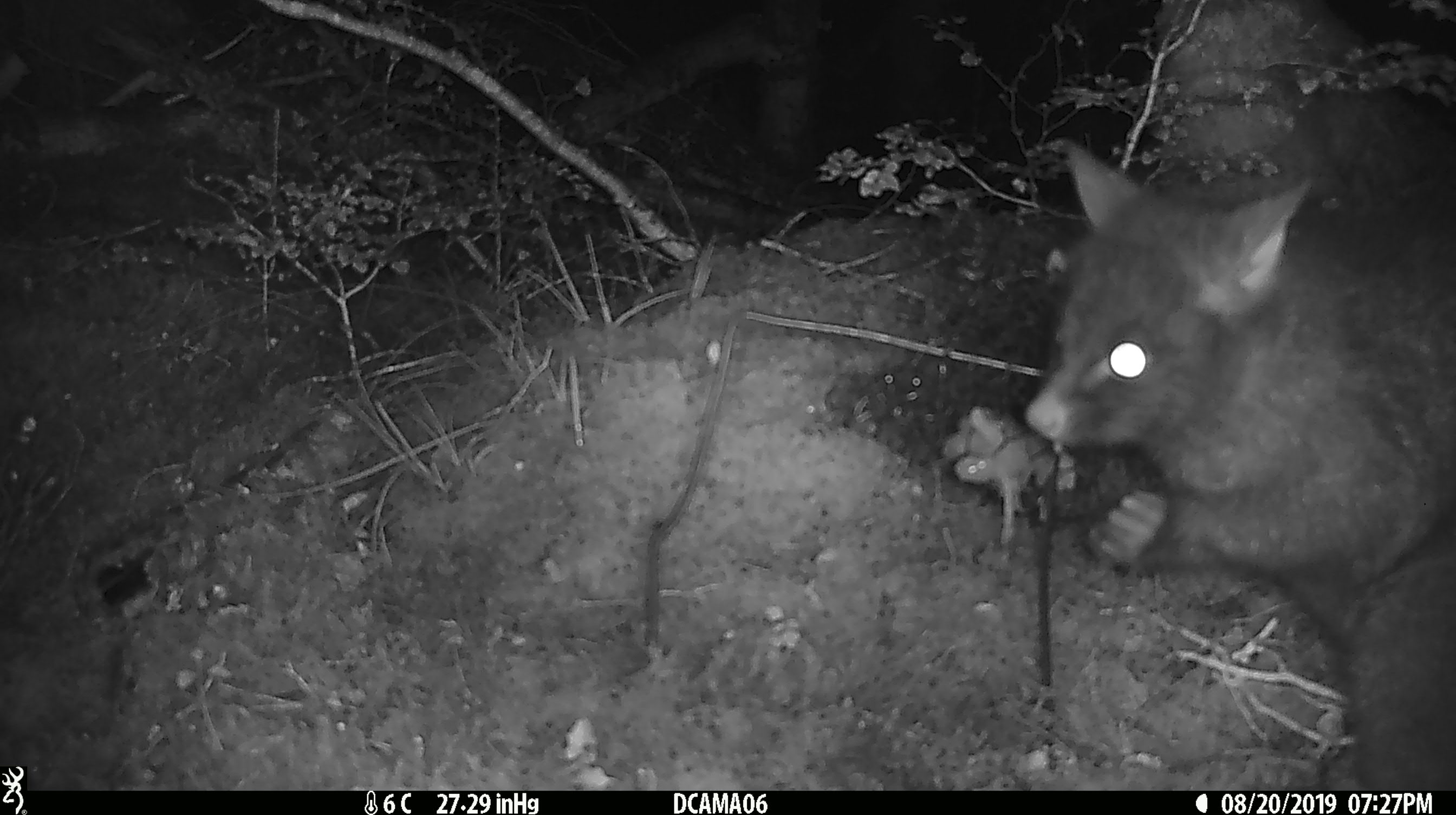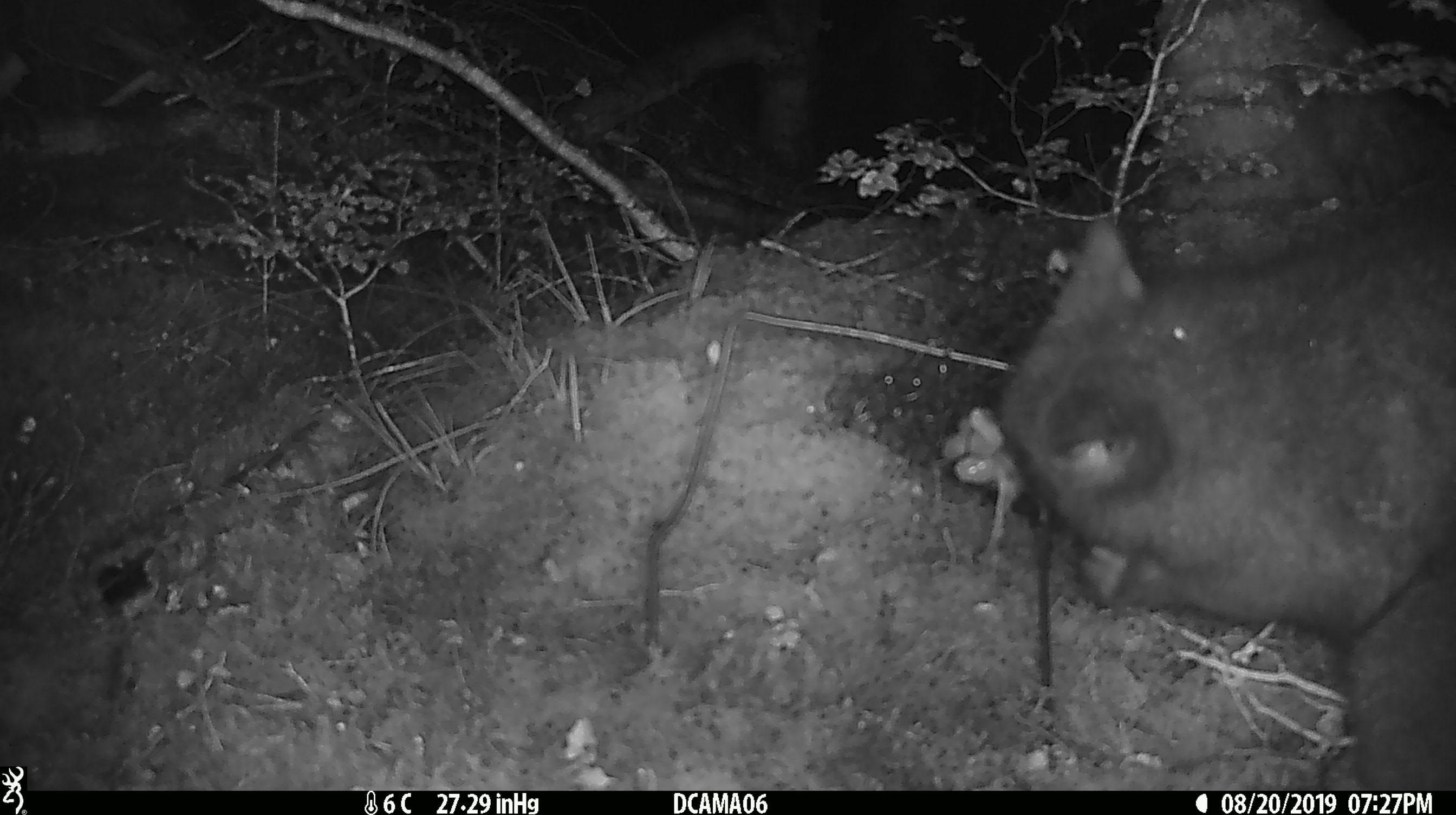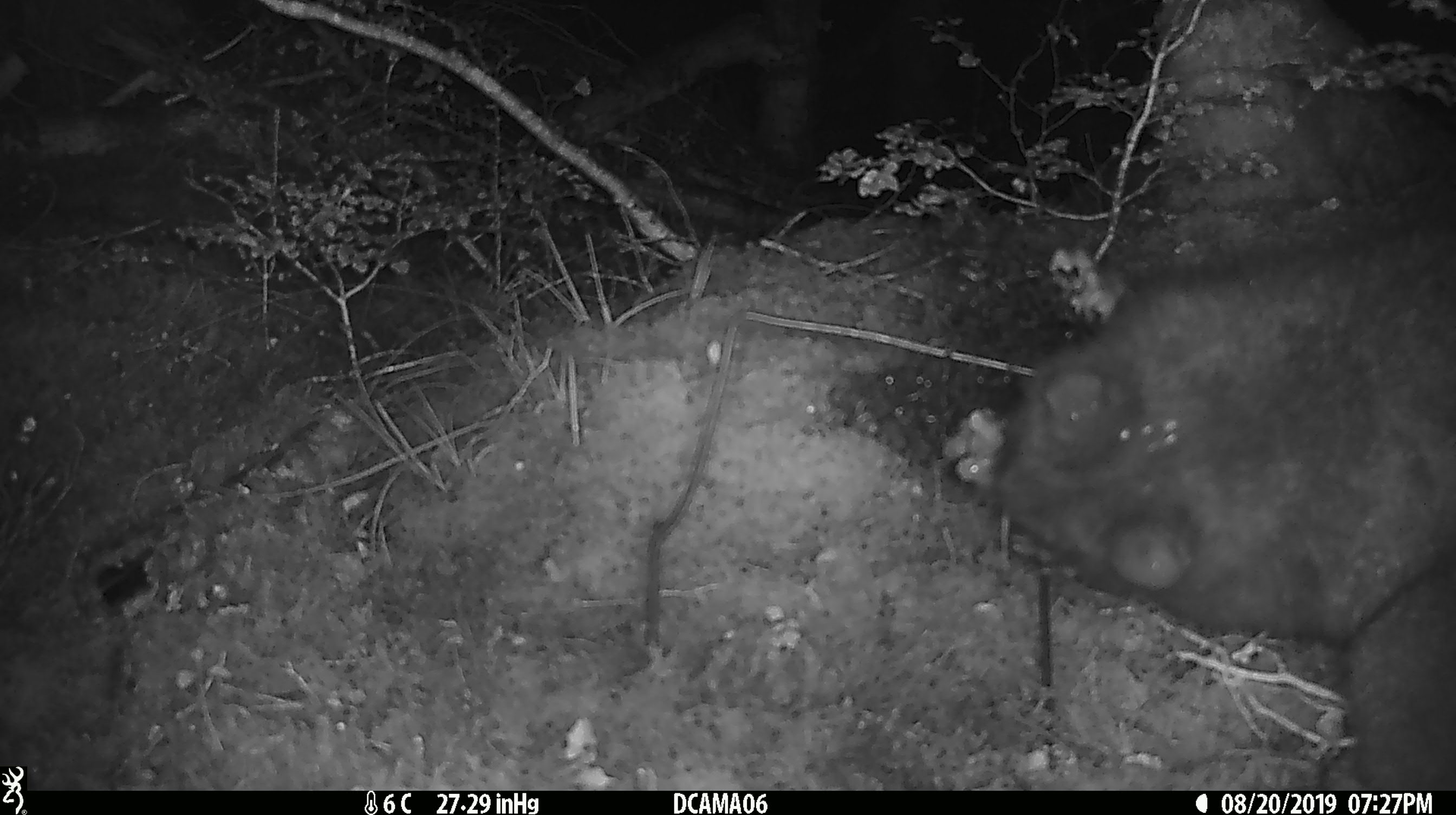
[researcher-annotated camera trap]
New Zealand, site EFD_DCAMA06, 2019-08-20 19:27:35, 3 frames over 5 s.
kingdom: Animalia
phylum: Chordata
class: Mammalia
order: Diprotodontia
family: Phalangeridae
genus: Trichosurus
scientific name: Trichosurus vulpecula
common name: common brushtail possum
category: possum